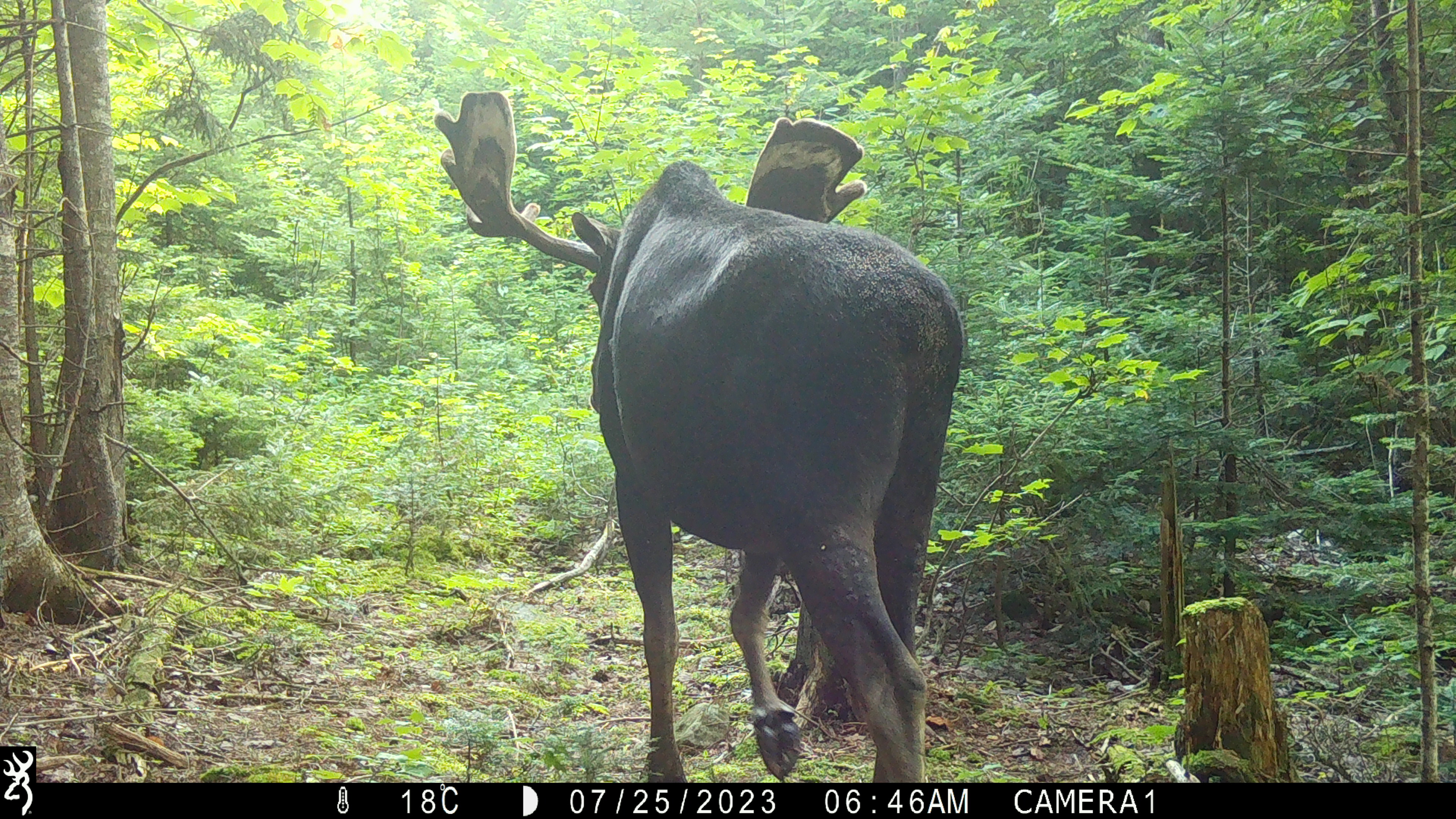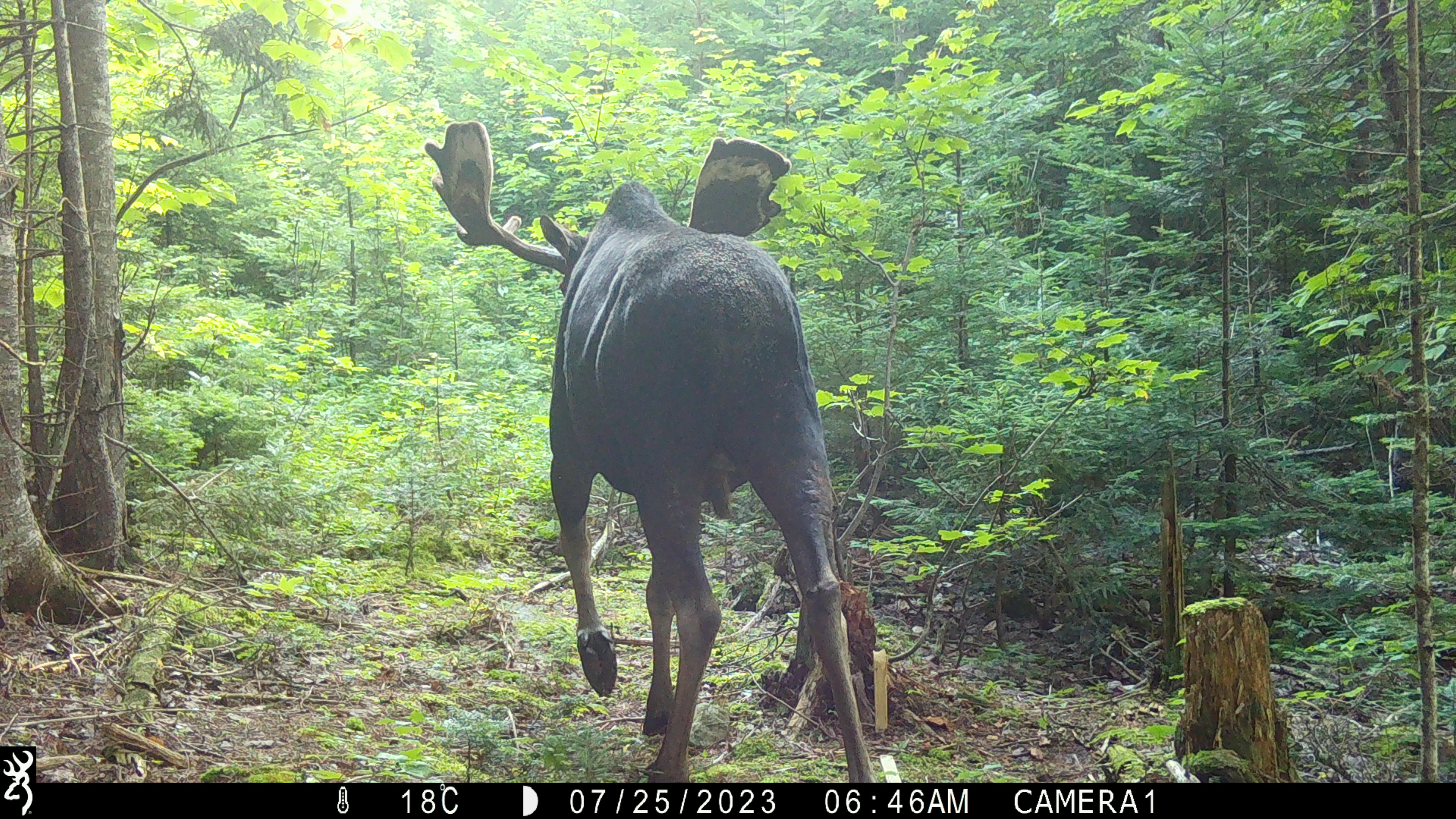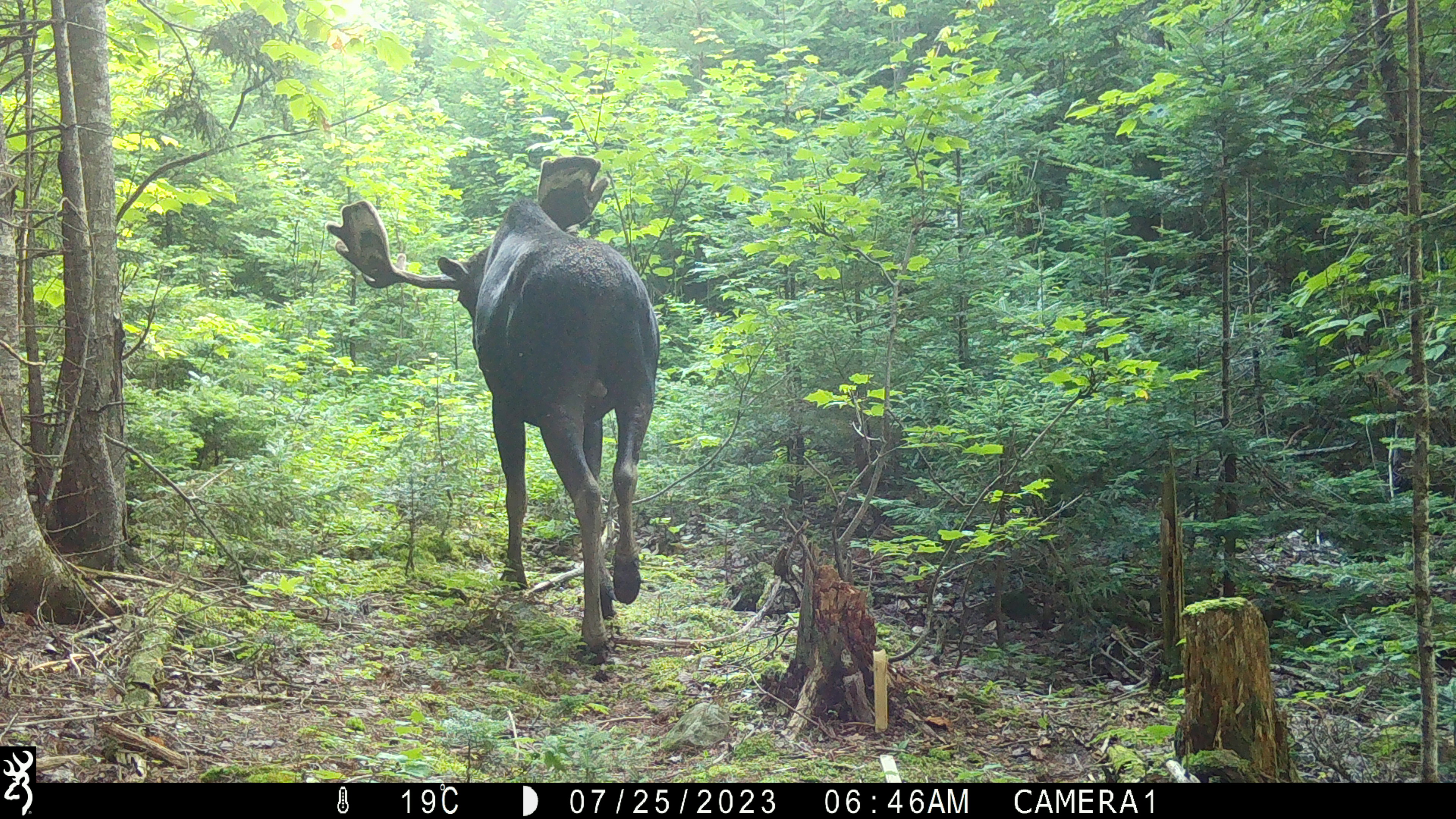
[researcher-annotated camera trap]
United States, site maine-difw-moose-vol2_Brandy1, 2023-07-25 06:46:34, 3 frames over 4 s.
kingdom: Animalia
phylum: Chordata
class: Mammalia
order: Artiodactyla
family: Cervidae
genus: Alces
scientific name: Alces alces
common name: moose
Moose (Alces alces).